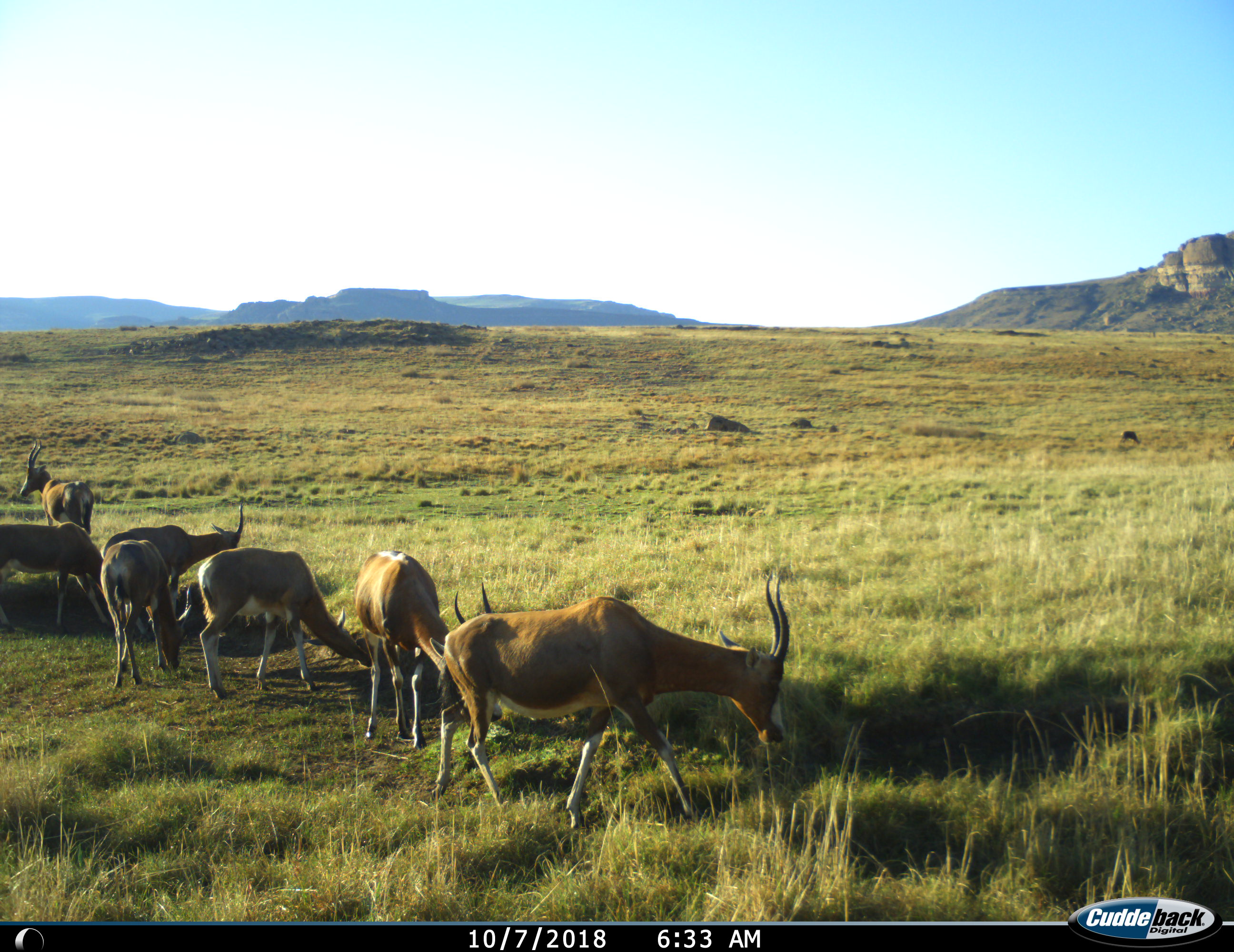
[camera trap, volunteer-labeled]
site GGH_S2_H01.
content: unidentified animal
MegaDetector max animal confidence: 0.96